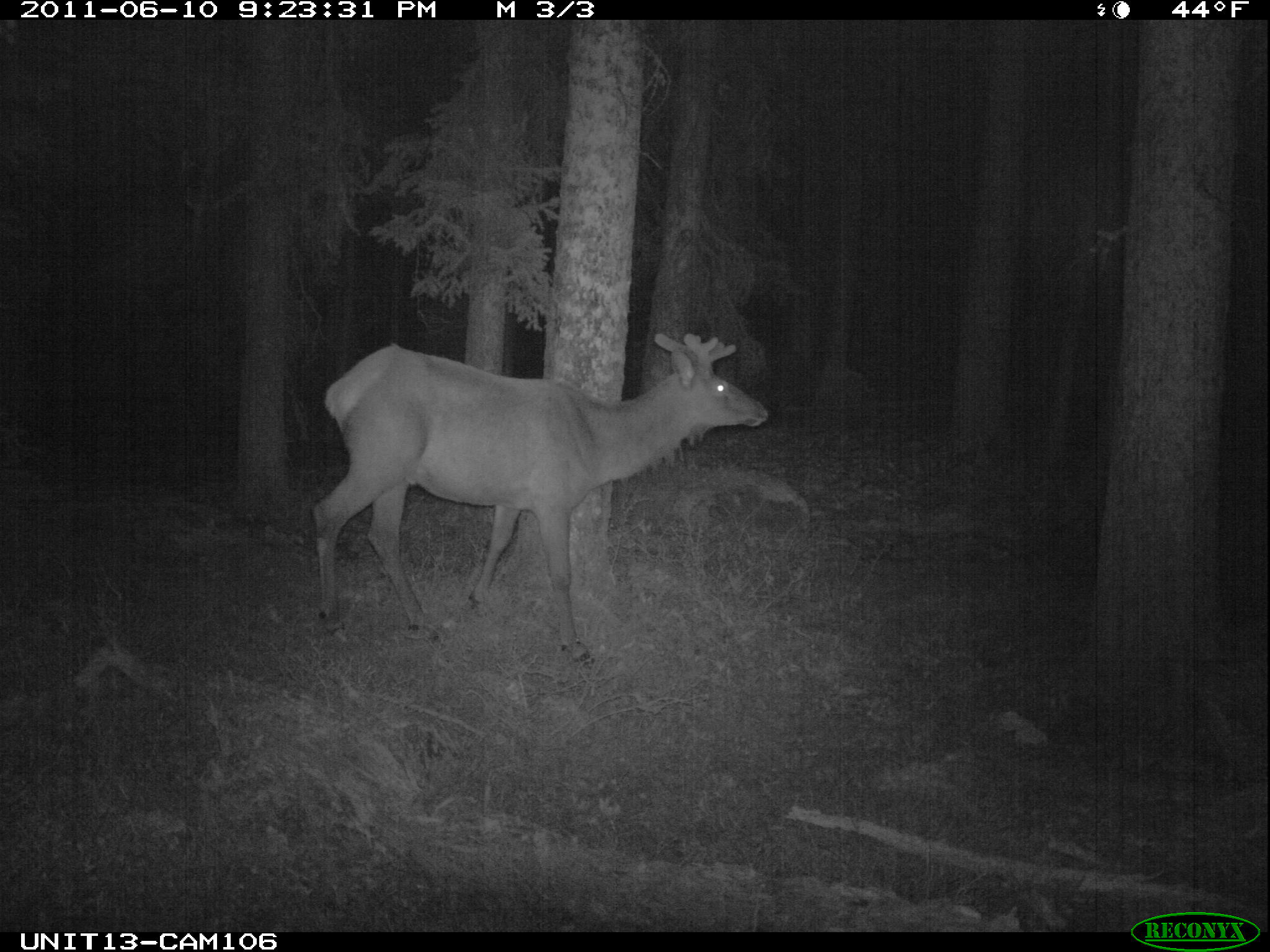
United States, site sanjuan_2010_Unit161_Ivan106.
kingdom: Animalia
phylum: Chordata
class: Mammalia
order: Artiodactyla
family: Cervidae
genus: Cervus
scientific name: Cervus elaphus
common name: red deer